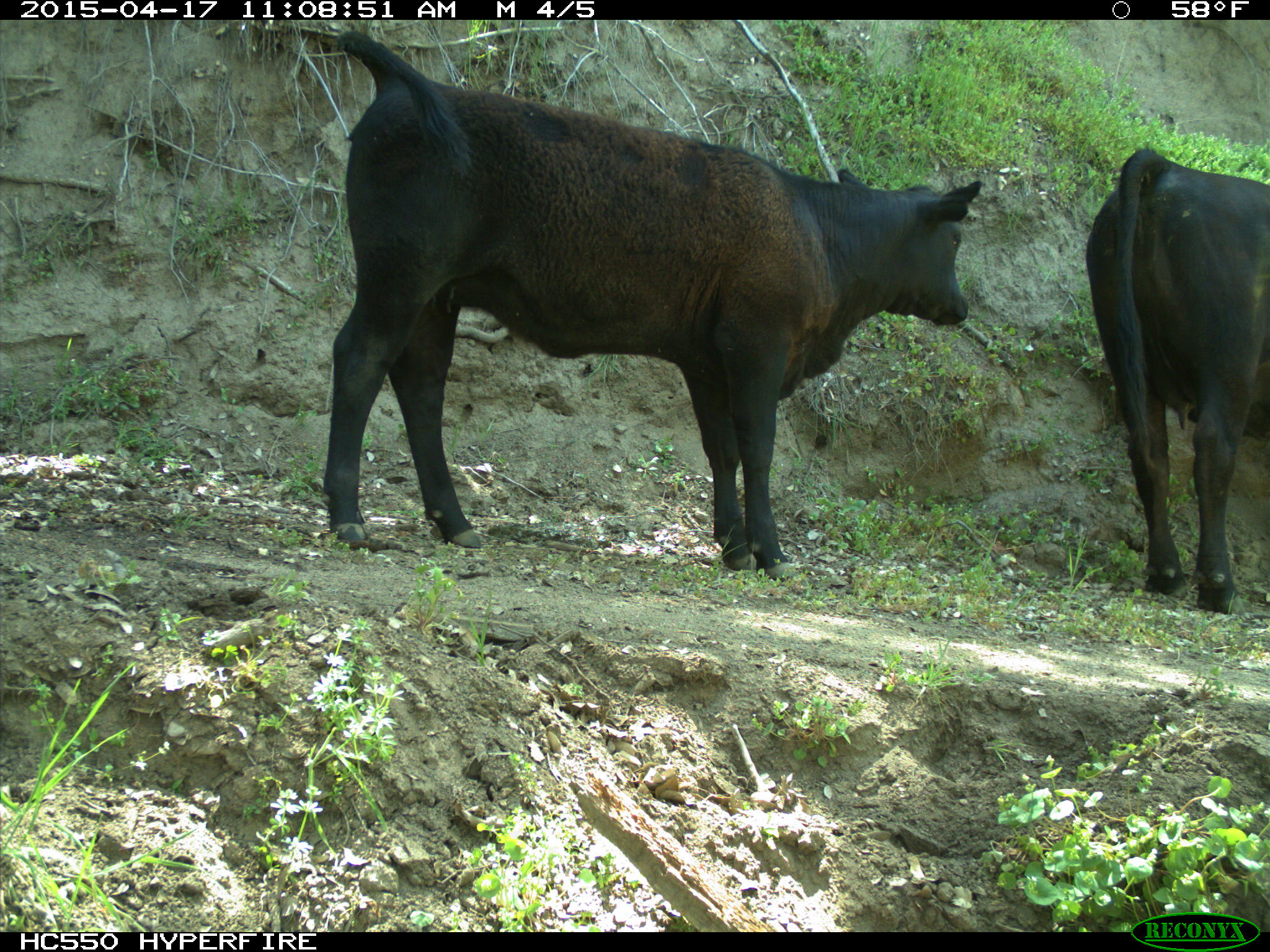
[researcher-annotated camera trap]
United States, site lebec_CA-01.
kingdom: Animalia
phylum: Chordata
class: Mammalia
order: Artiodactyla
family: Bovidae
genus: Bos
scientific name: Bos taurus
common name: domestic cow